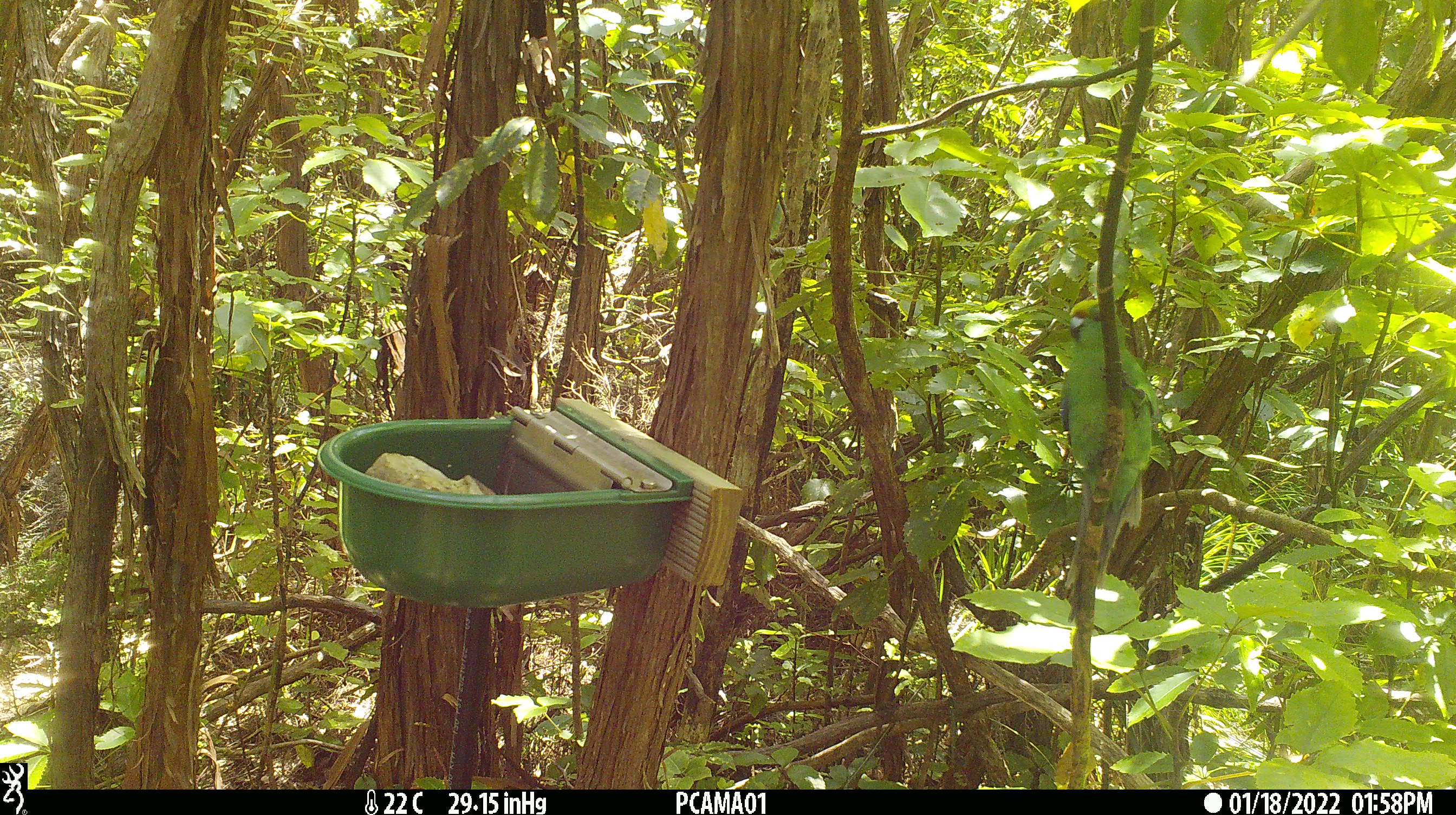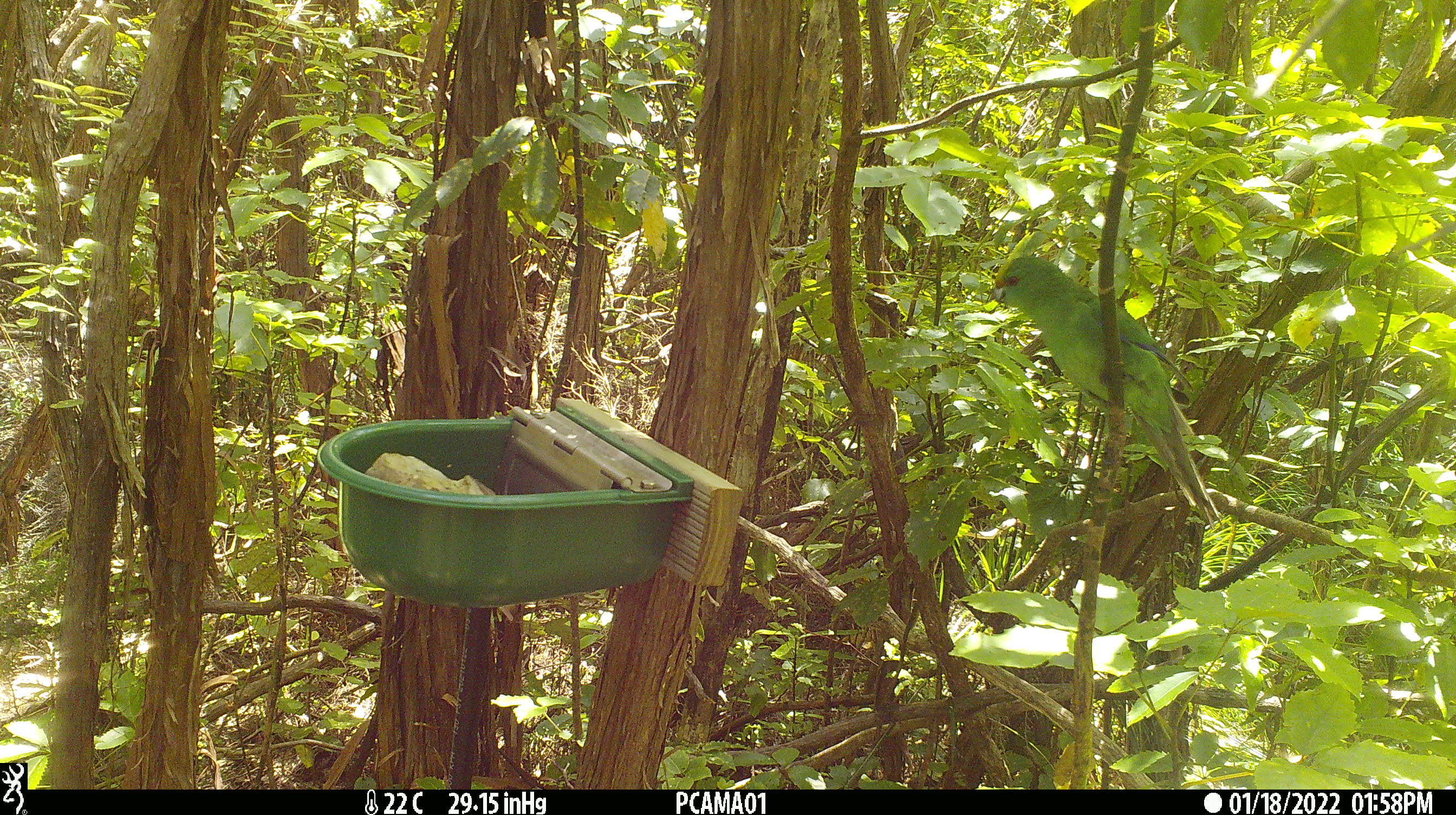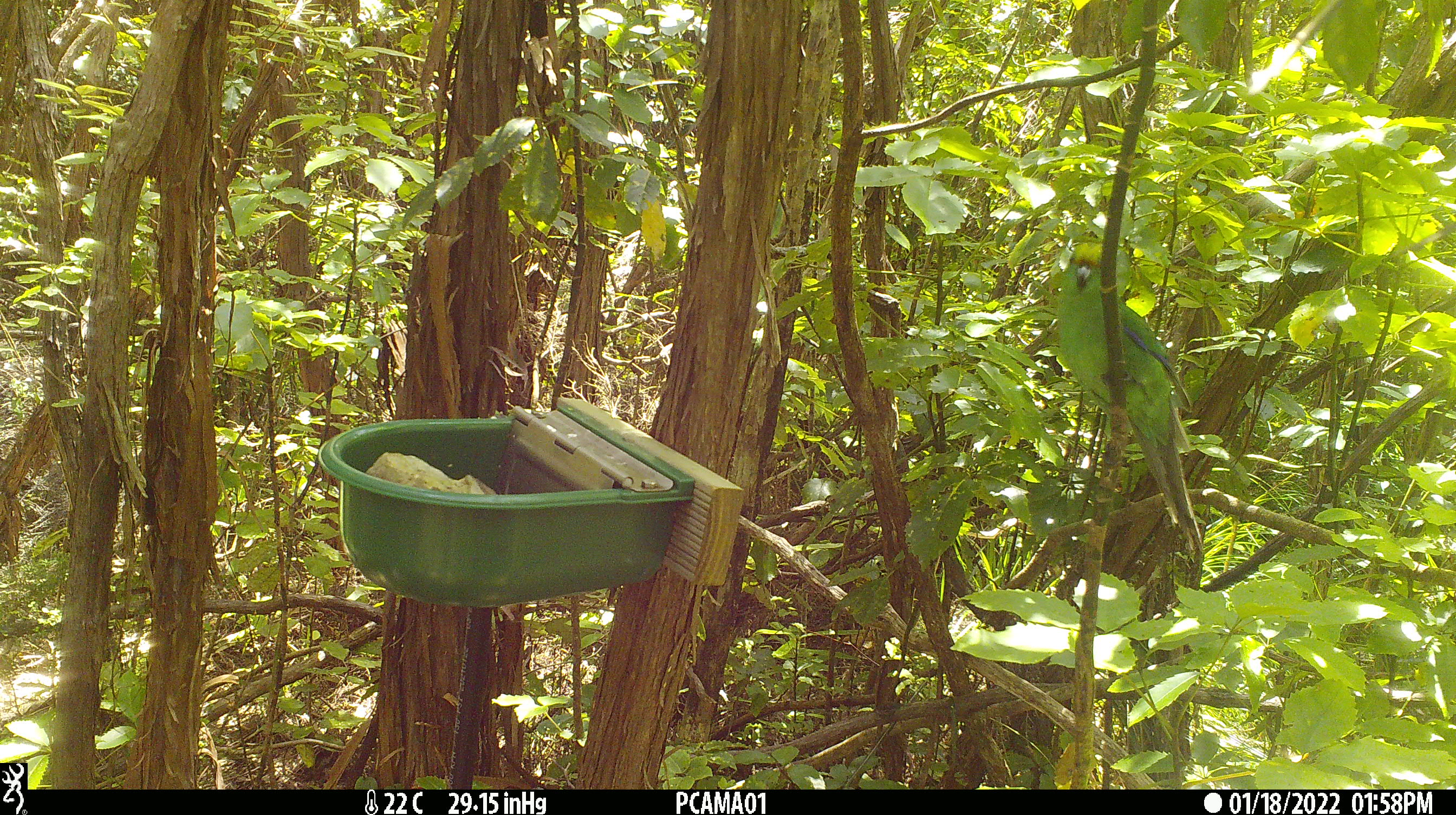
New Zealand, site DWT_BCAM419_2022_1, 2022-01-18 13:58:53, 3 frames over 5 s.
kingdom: Animalia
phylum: Chordata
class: Aves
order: Psittaciformes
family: Psittaculidae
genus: Cyanoramphus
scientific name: Cyanoramphus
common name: parakeet